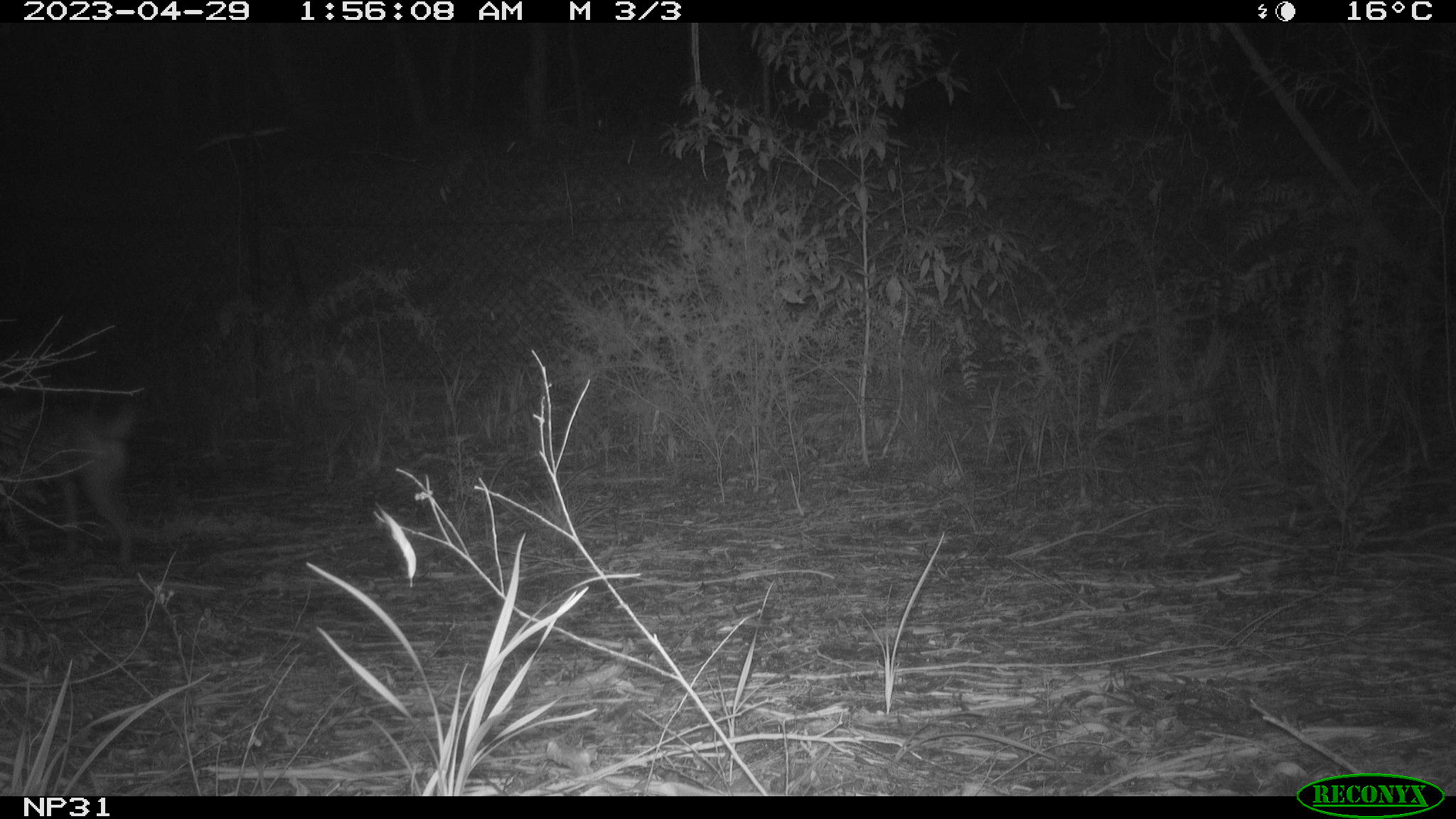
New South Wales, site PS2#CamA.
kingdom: Animalia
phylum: Chordata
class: Mammalia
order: Carnivora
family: Canidae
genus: Canis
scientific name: Canis familiaris dingo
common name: dingo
Dingo (Canis familiaris dingo).